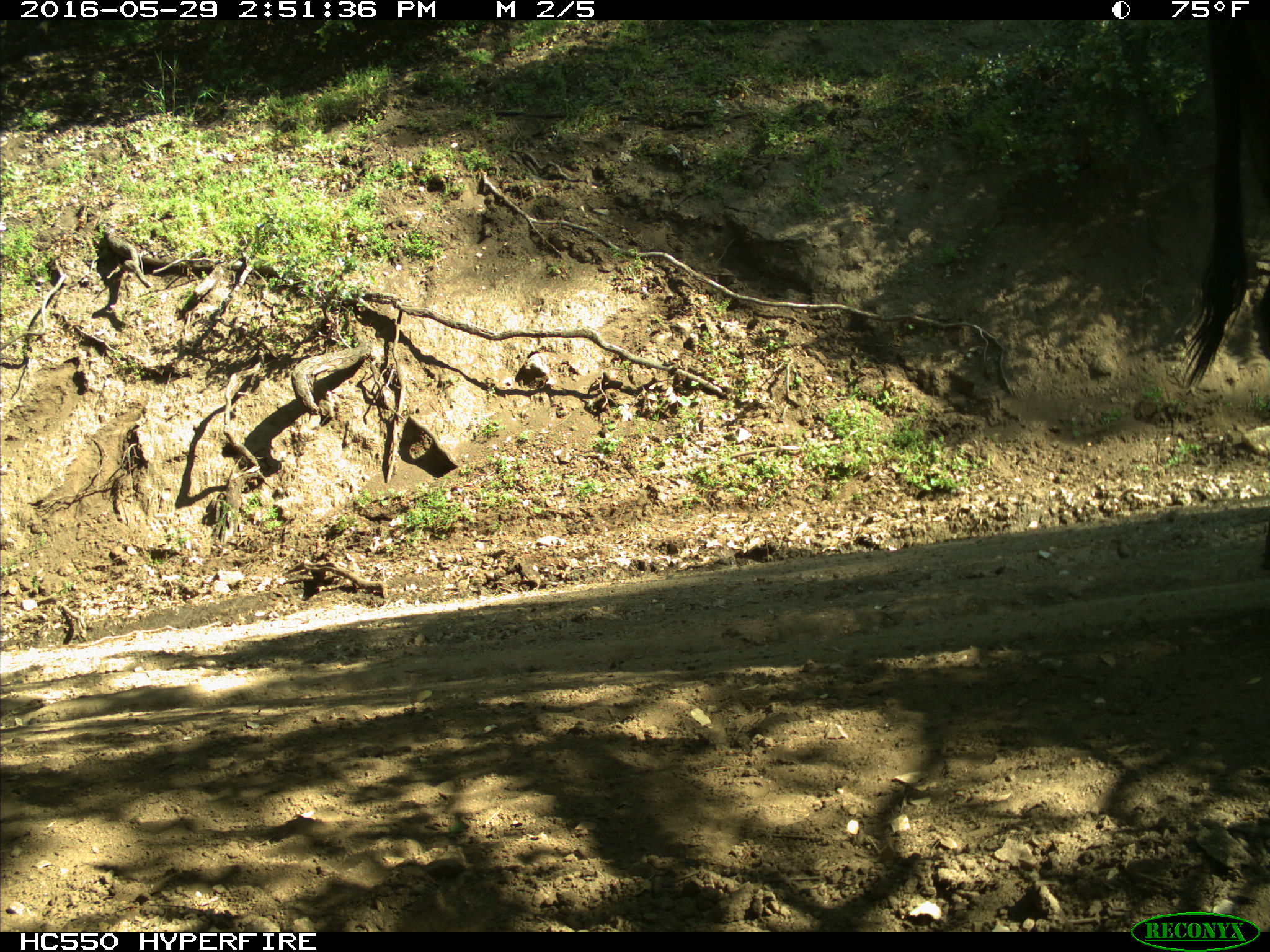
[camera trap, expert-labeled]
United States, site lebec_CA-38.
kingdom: Animalia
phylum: Chordata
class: Mammalia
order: Artiodactyla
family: Bovidae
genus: Bos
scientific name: Bos taurus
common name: domestic cow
Bos taurus (domestic cow).